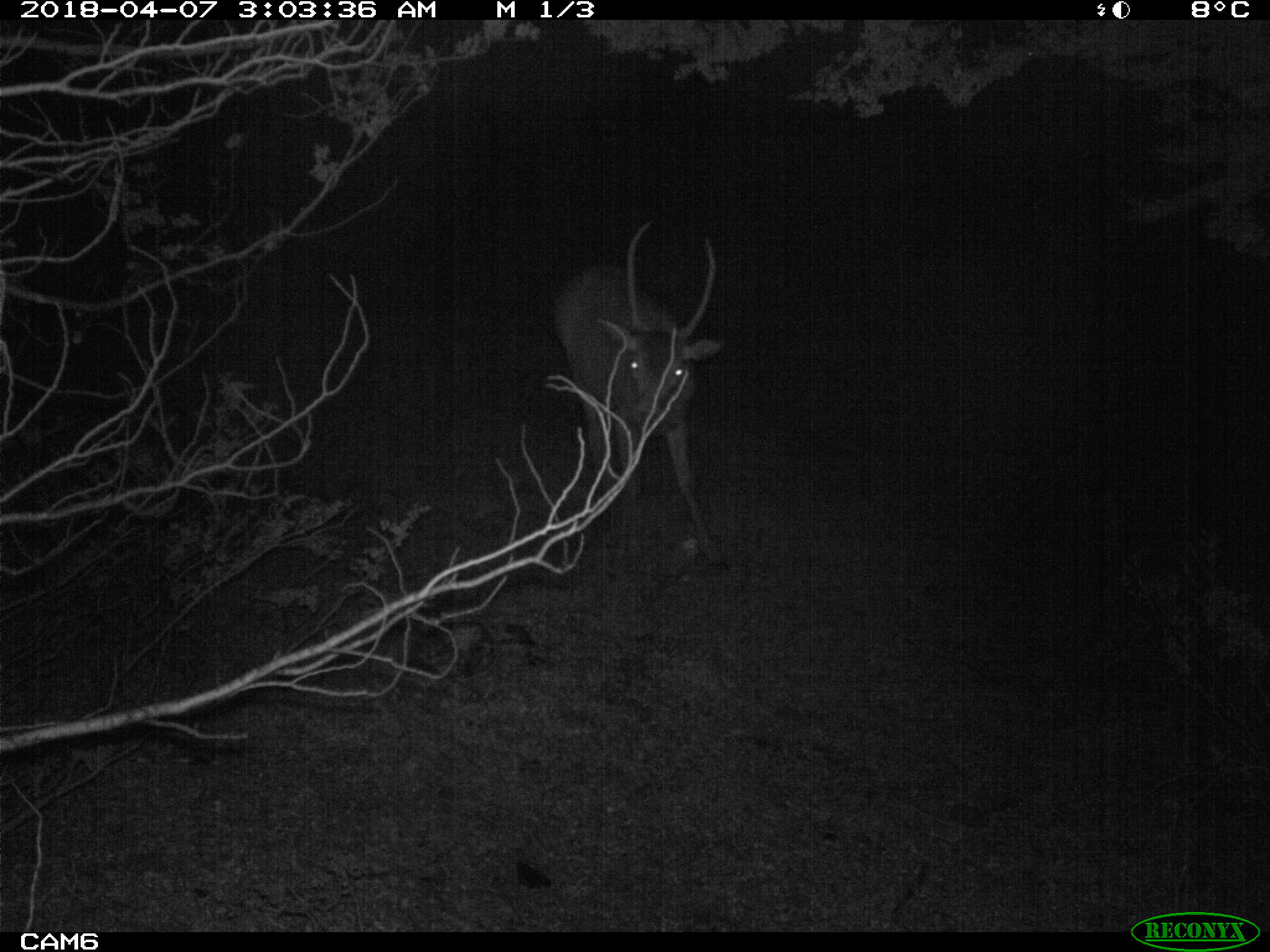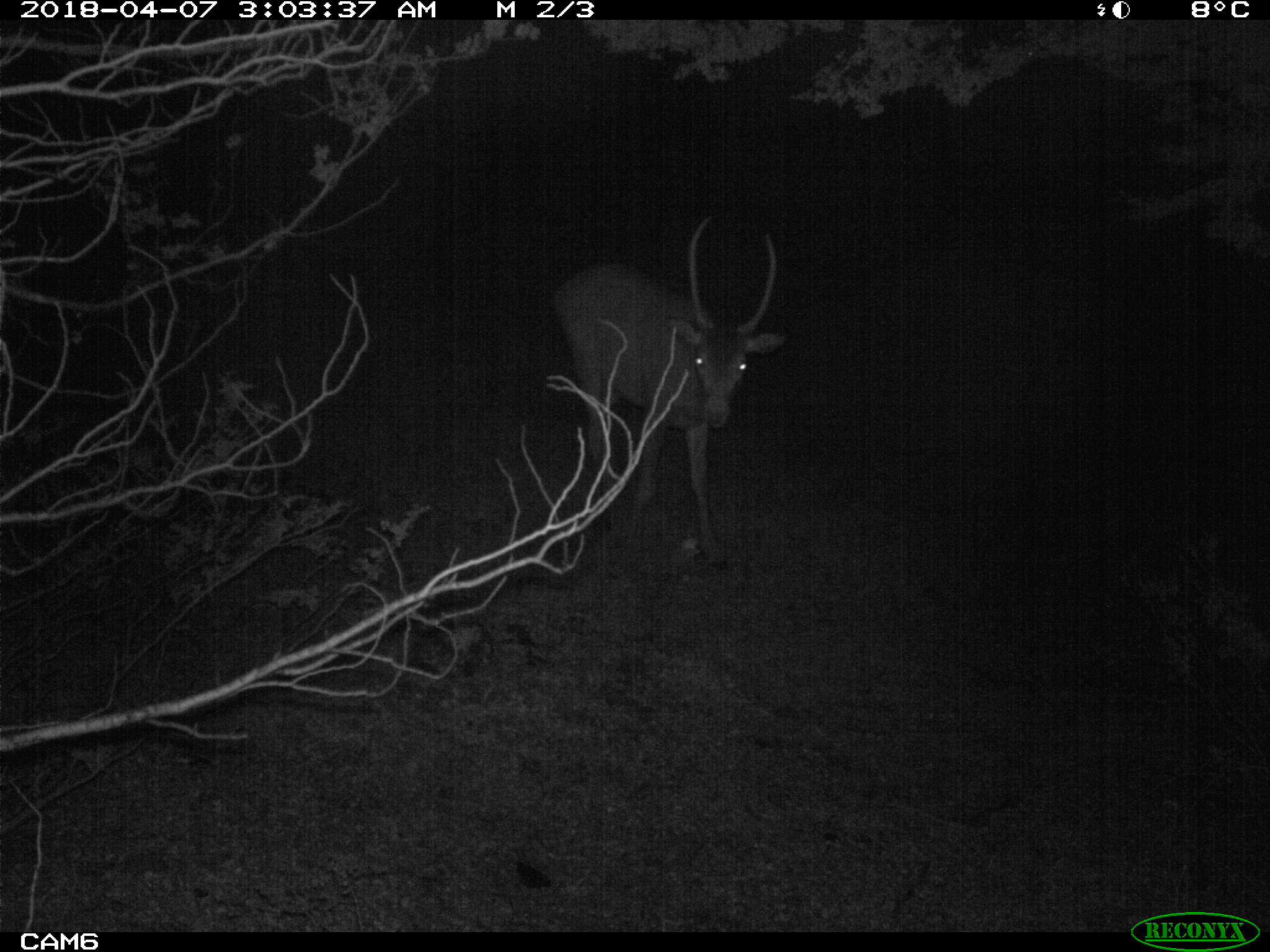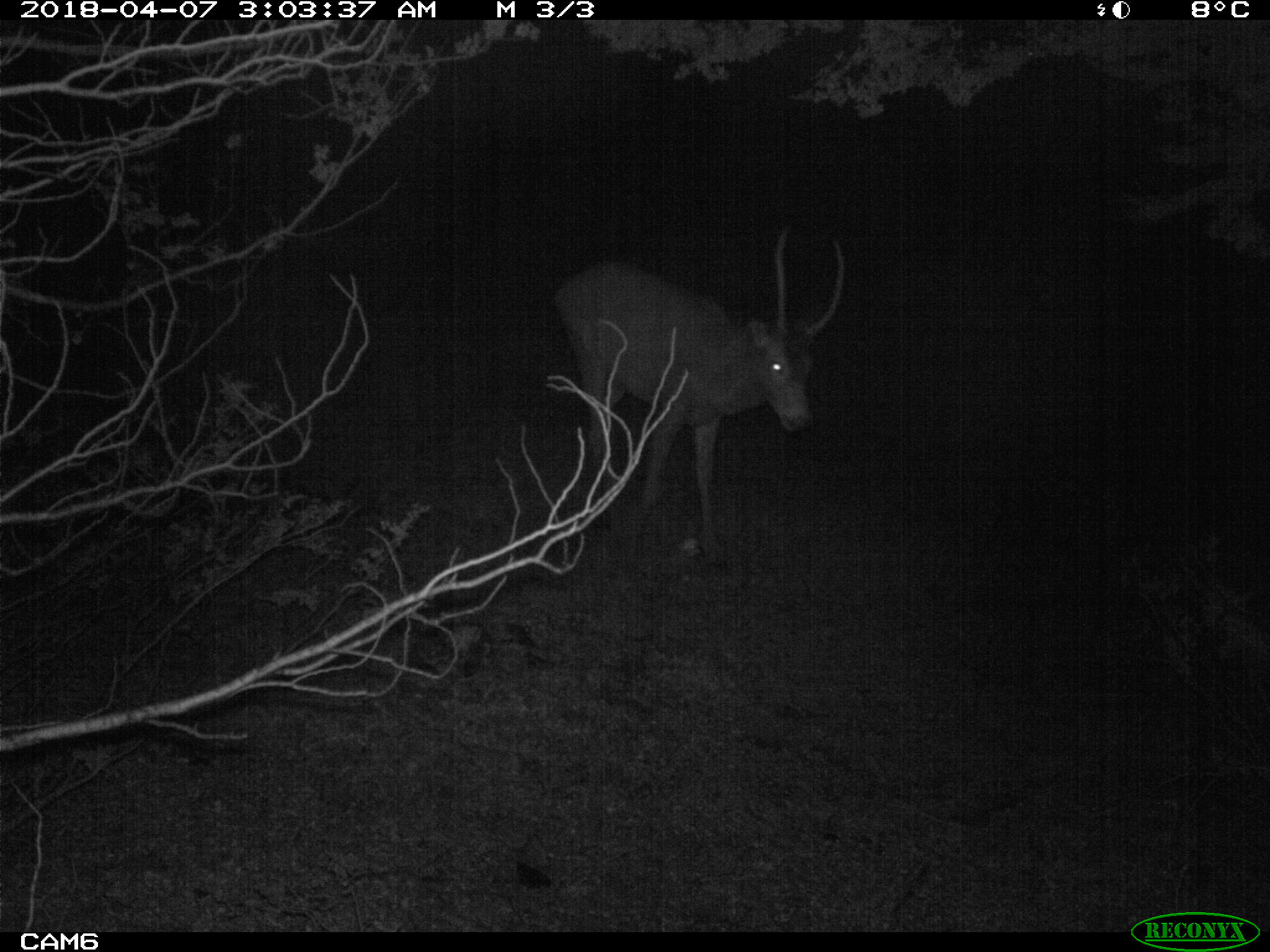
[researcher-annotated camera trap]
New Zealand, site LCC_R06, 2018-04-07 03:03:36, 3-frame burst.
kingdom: Animalia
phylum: Chordata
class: Mammalia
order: Artiodactyla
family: Cervidae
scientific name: Cervidae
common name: deer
Deer (Cervidae).